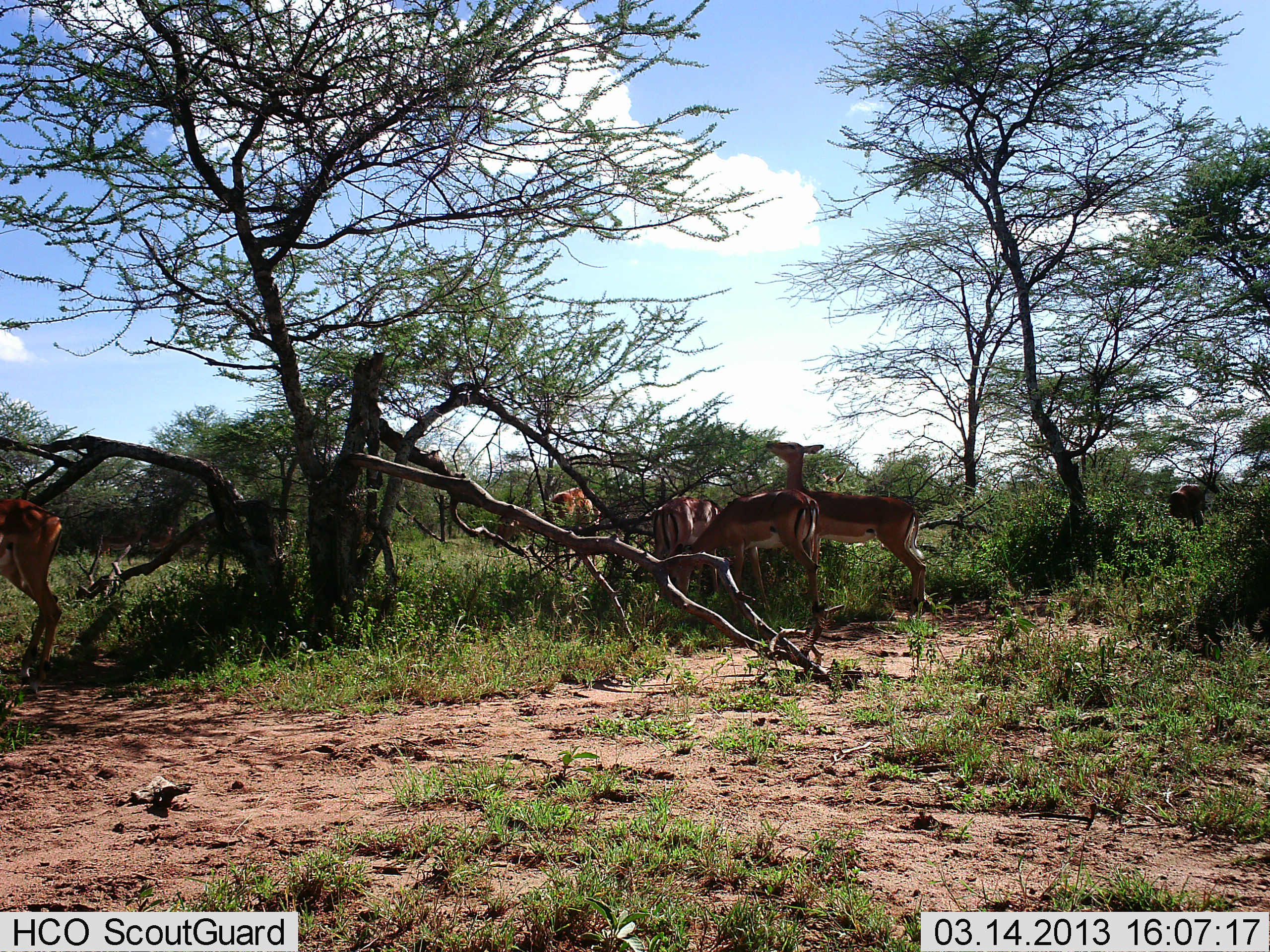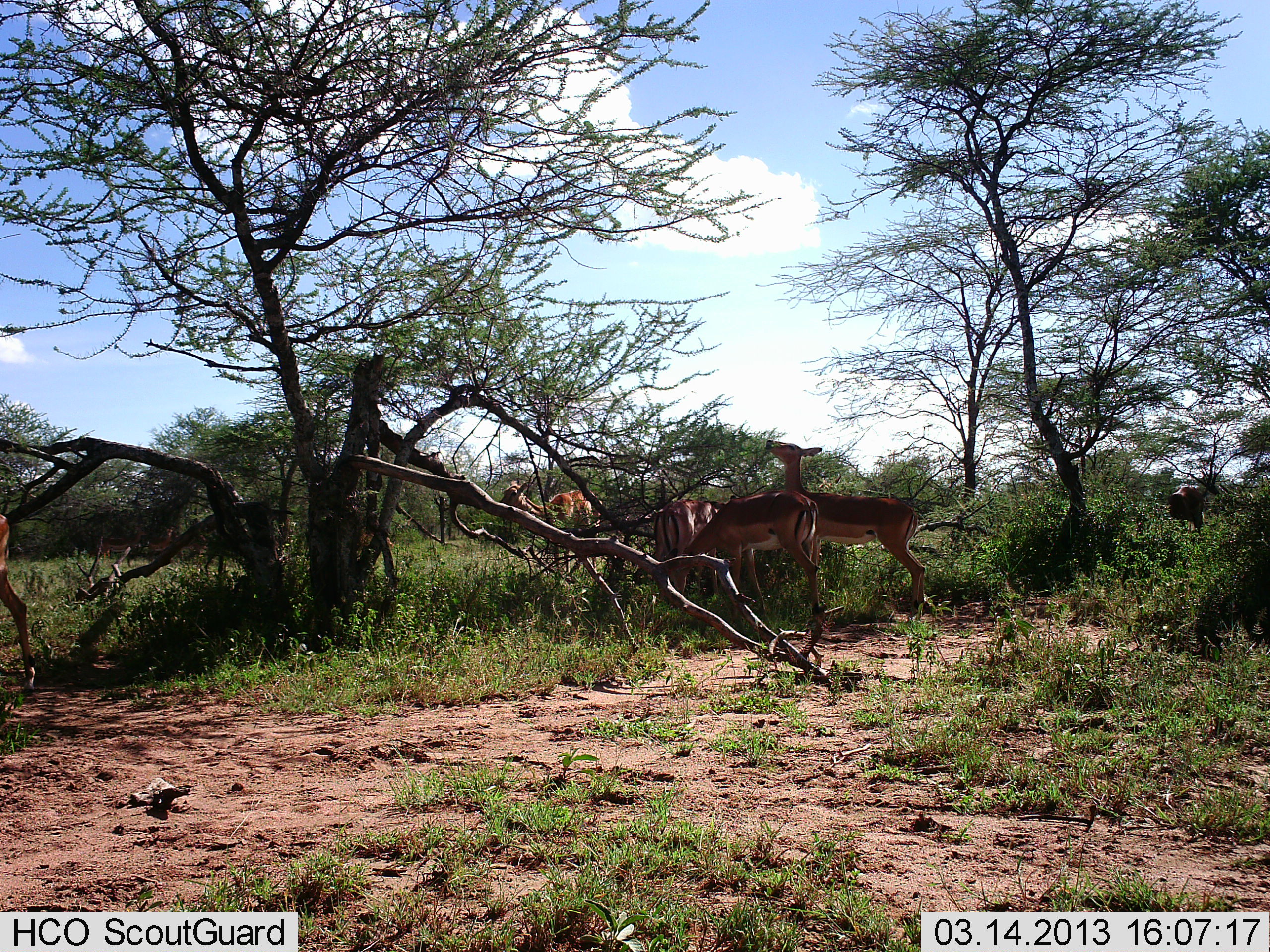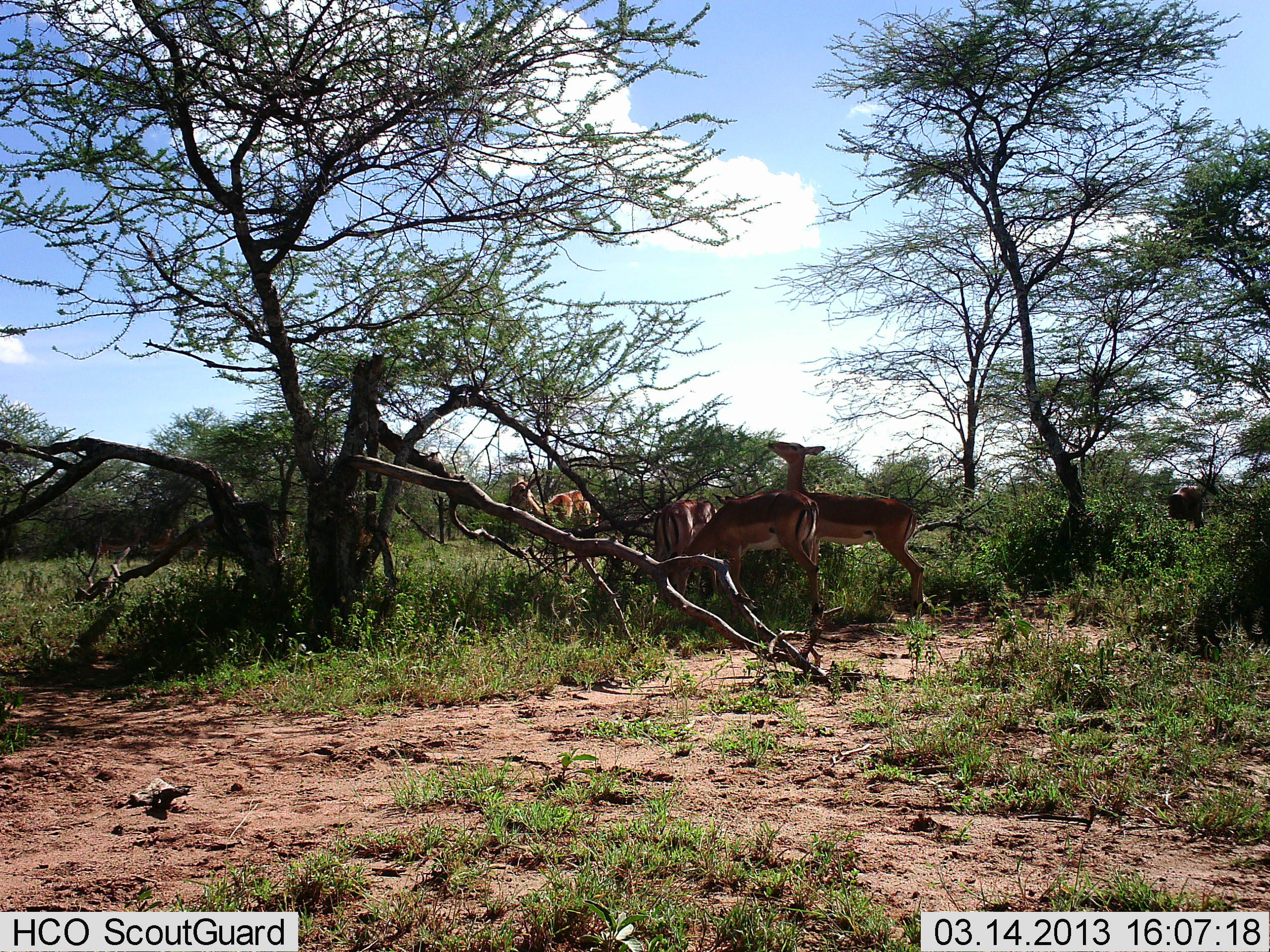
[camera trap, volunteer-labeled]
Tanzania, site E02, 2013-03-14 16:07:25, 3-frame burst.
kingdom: Animalia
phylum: Chordata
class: Mammalia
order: Artiodactyla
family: Bovidae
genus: Aepyceros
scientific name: Aepyceros melampus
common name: impala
Impala (Aepyceros melampus), count 6. Behavior (volunteer vote fractions): standing 67%, resting 0%, moving 67%, interacting 0%. Young present (vote fraction): 0%. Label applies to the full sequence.